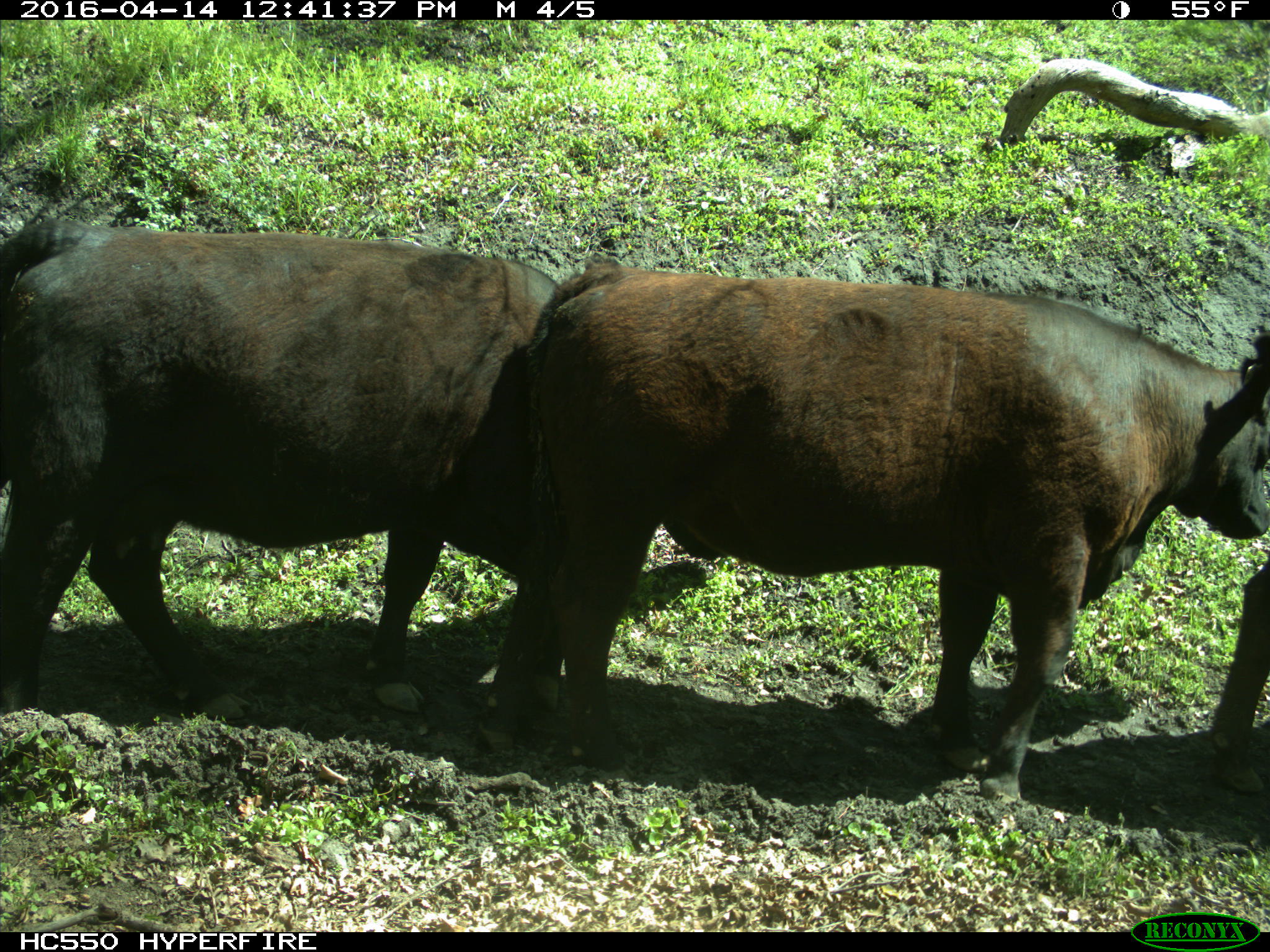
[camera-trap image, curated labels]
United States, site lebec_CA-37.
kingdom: Animalia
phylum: Chordata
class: Mammalia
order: Artiodactyla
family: Bovidae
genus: Bos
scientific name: Bos taurus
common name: domestic cow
Bos taurus (domestic cow).